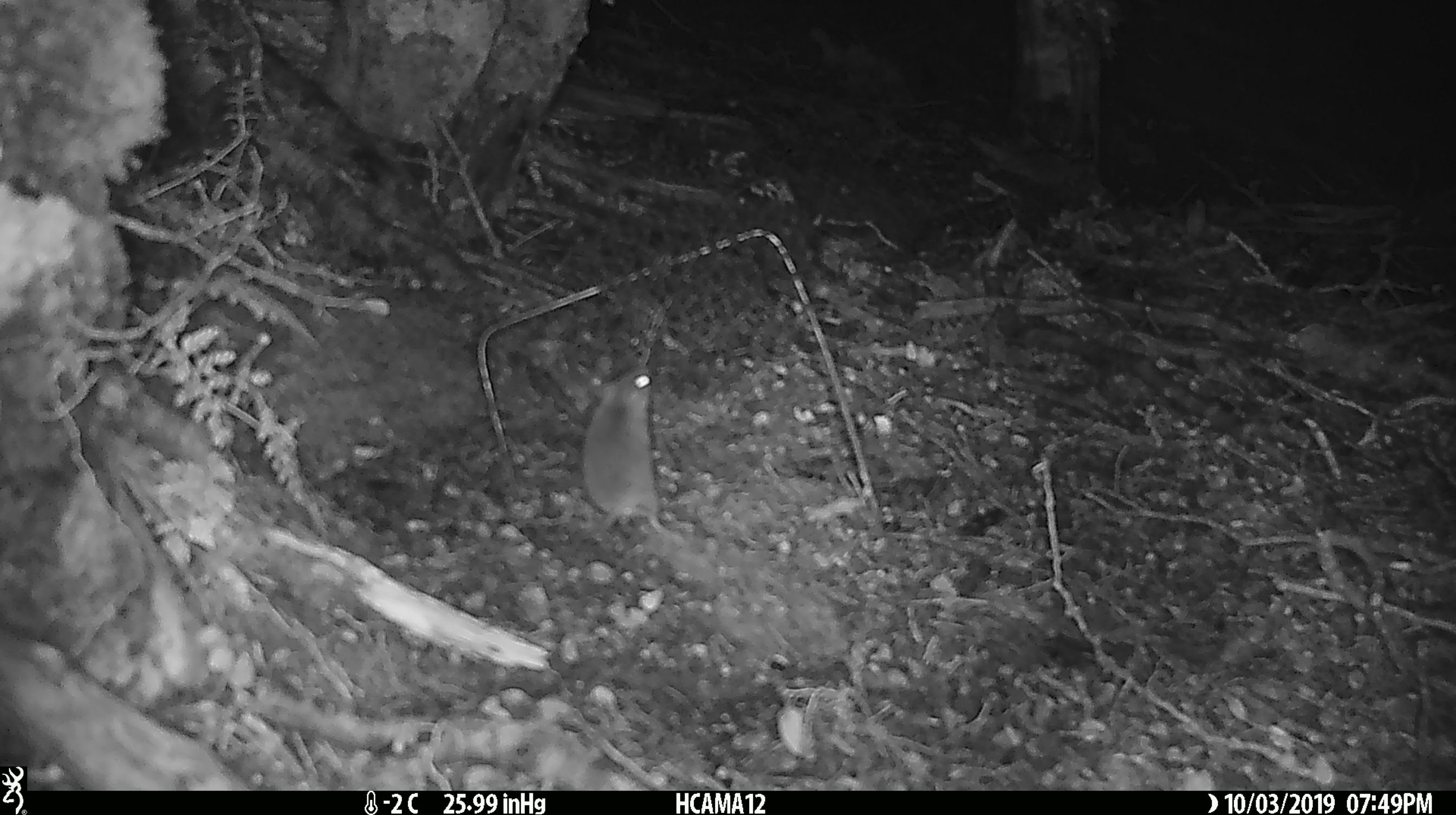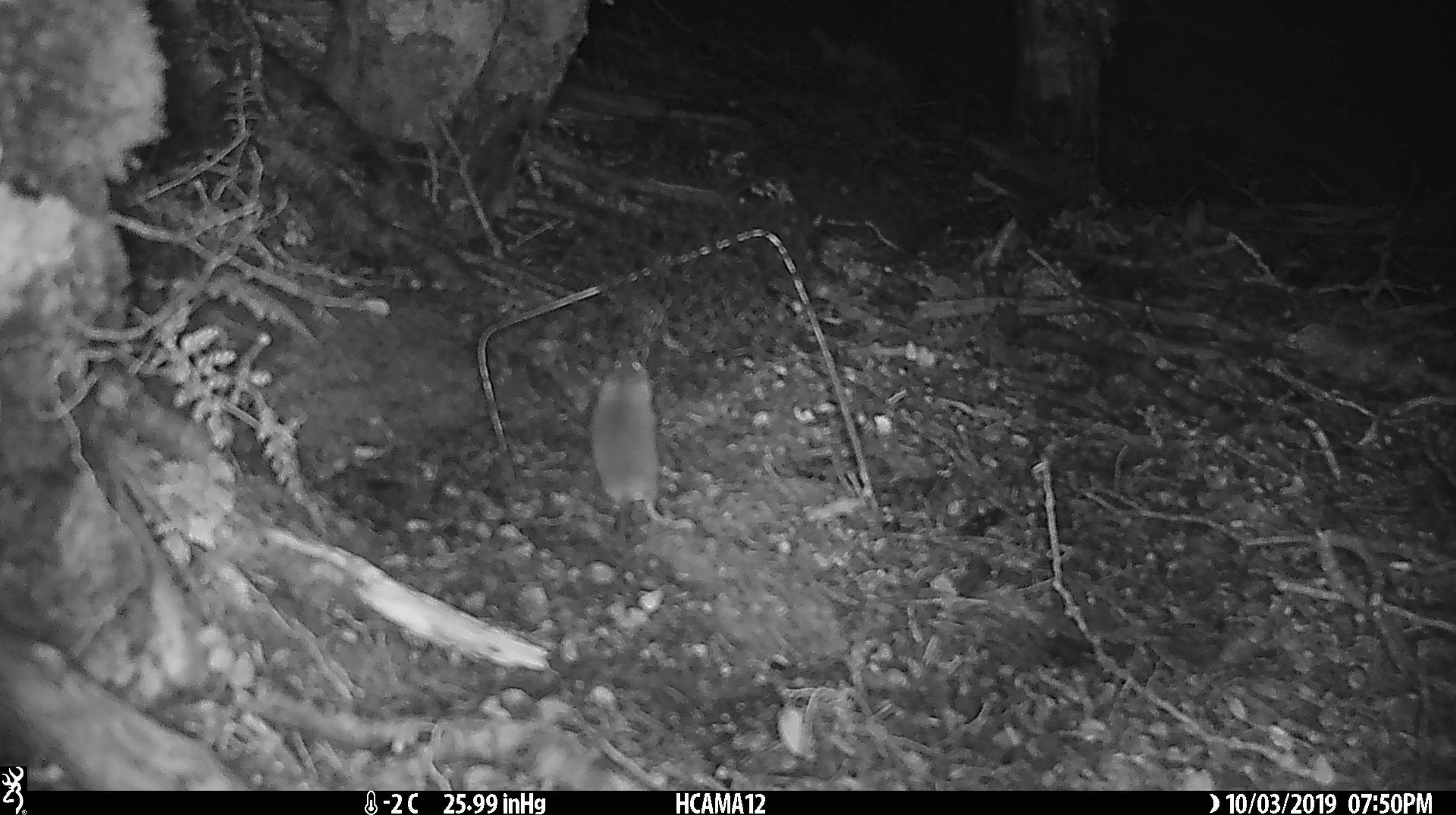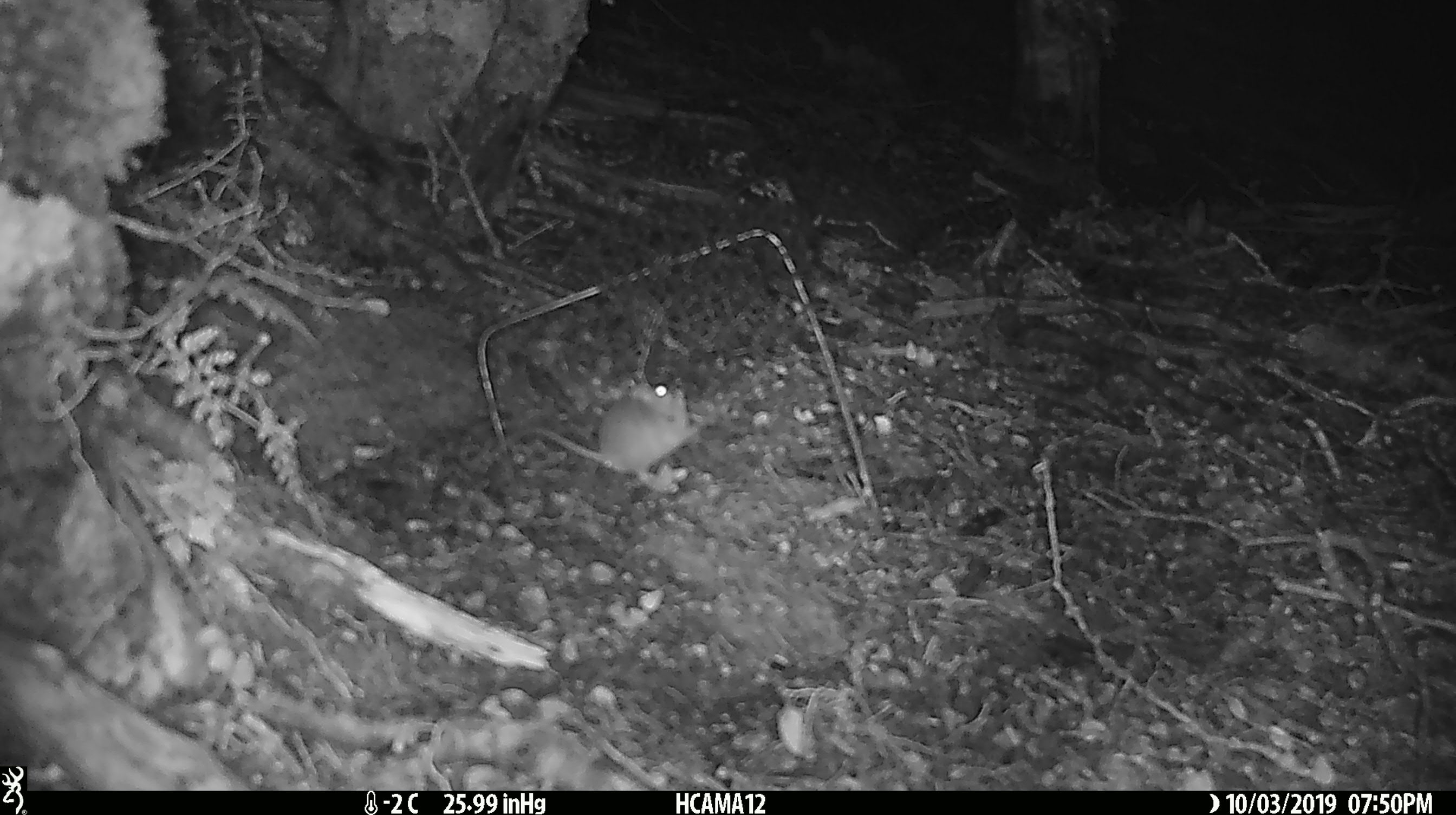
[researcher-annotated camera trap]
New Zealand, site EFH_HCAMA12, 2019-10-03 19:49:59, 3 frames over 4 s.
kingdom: Animalia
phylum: Chordata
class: Mammalia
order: Rodentia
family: Muridae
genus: Mus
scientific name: Mus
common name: mouse